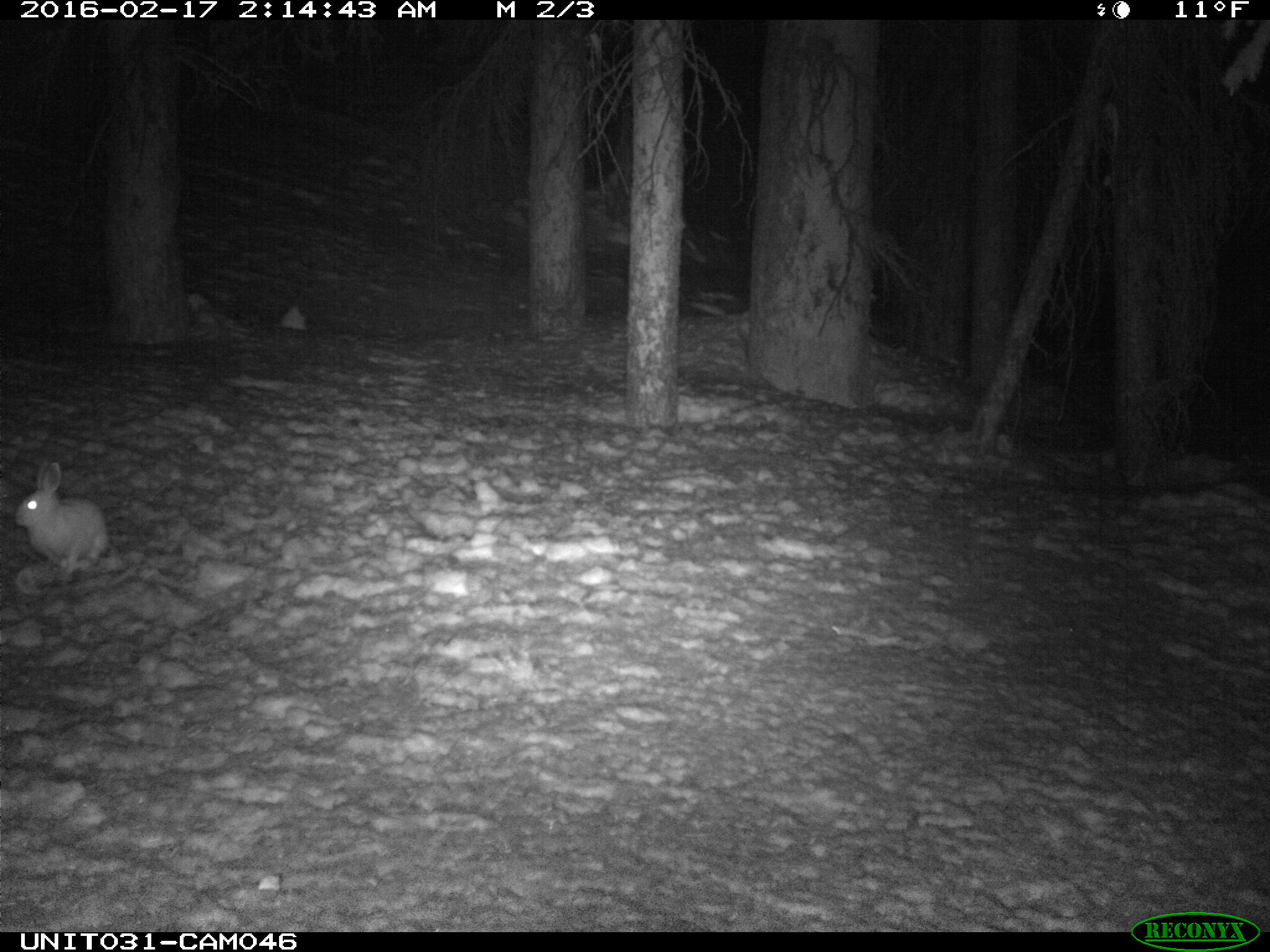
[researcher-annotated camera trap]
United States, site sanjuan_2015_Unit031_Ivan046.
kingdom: Animalia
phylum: Chordata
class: Mammalia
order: Lagomorpha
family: Leporidae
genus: Lepus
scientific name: Lepus americanus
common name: snowshoe hare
Lepus americanus (snowshoe hare).